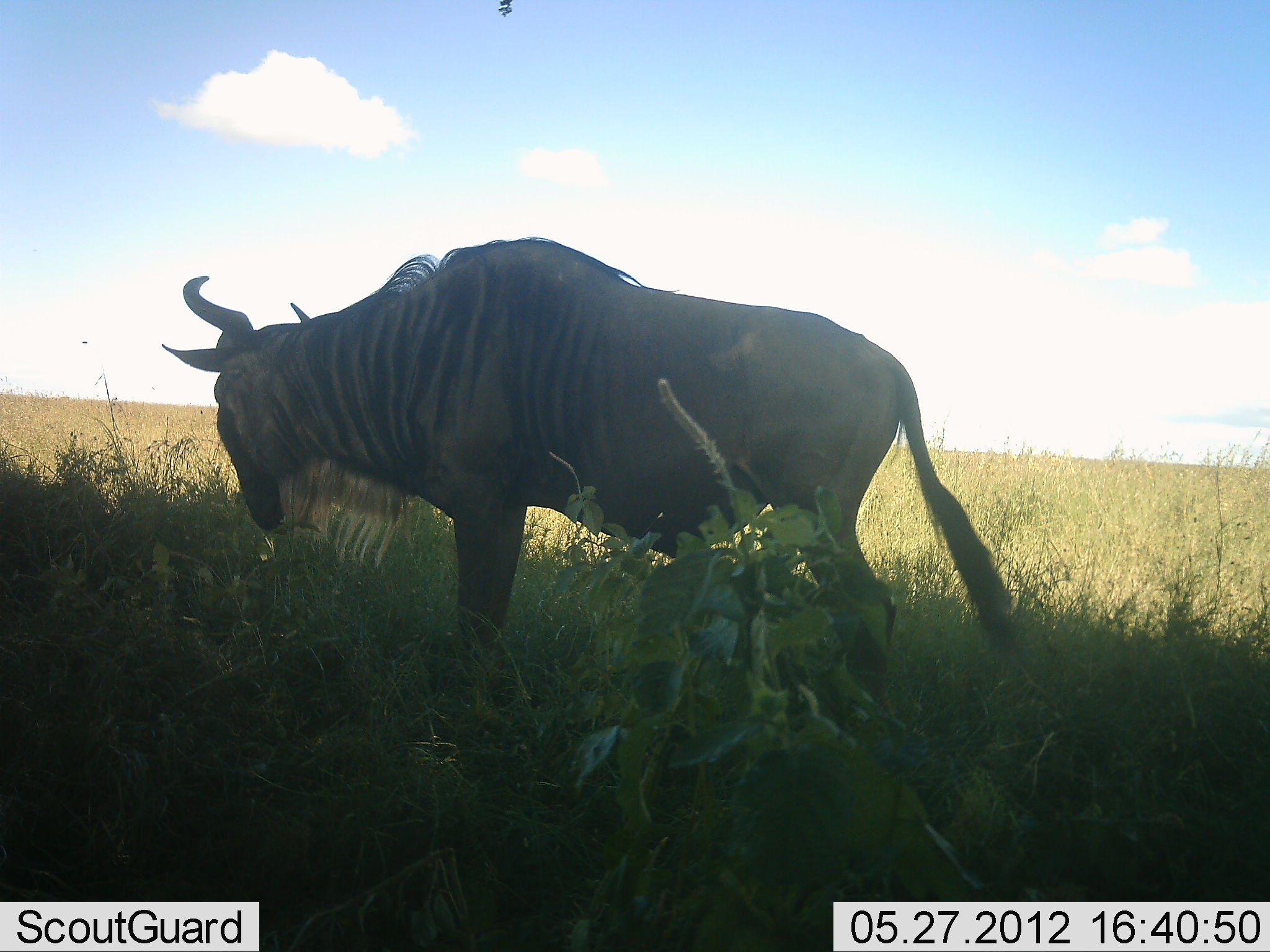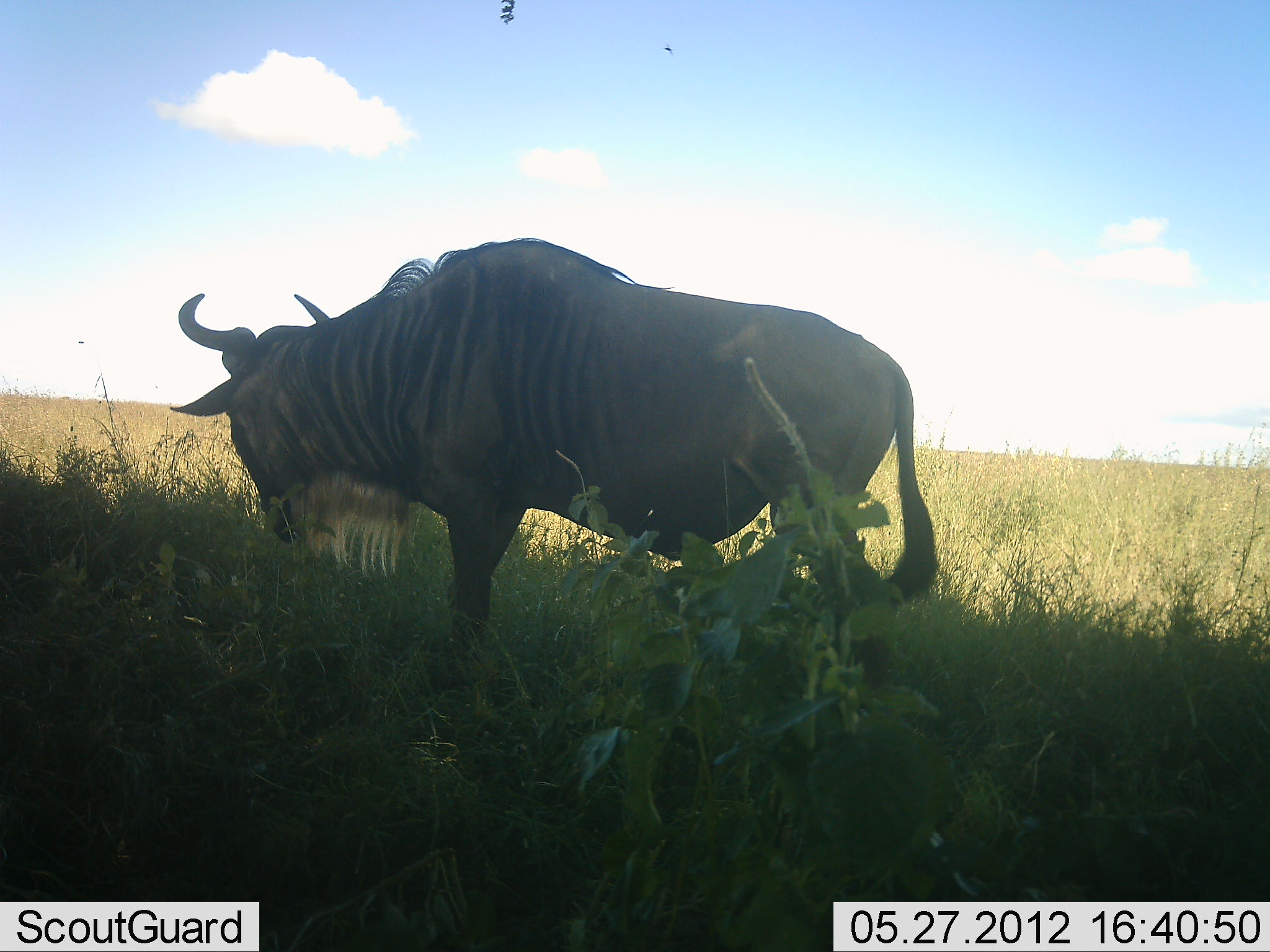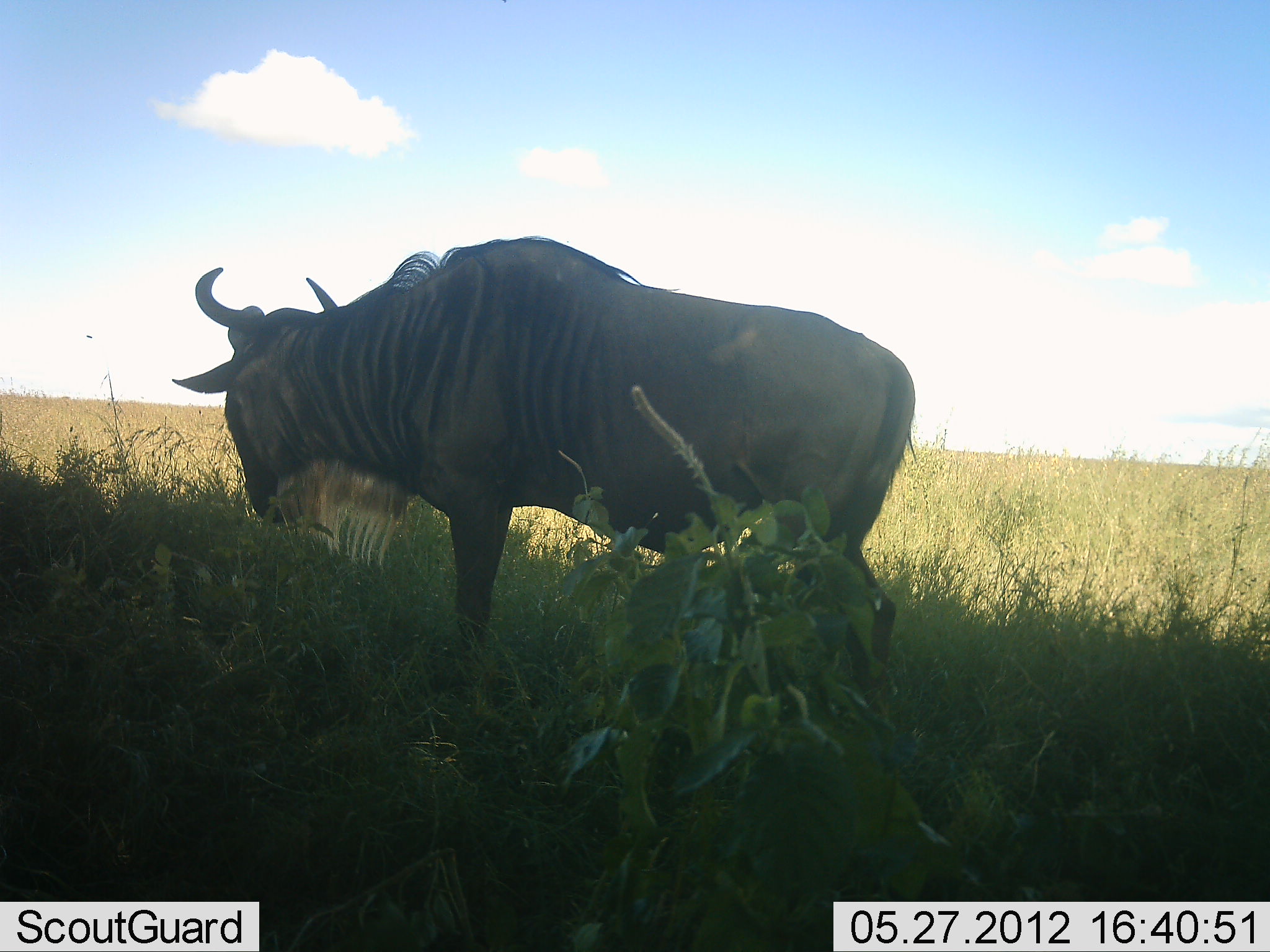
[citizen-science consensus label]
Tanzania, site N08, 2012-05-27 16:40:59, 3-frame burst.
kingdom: Animalia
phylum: Chordata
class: Mammalia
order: Artiodactyla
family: Bovidae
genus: Connochaetes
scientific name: Connochaetes taurinus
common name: blue wildebeest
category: wildebeest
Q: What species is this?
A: Wildebeest (blue wildebeest) (Connochaetes taurinus).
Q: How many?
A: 1.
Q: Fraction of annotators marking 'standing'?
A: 89%.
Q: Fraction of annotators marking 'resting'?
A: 7%.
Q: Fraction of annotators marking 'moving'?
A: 0%.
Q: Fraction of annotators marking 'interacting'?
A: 7%.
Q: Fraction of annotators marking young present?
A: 0%.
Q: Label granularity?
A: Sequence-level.